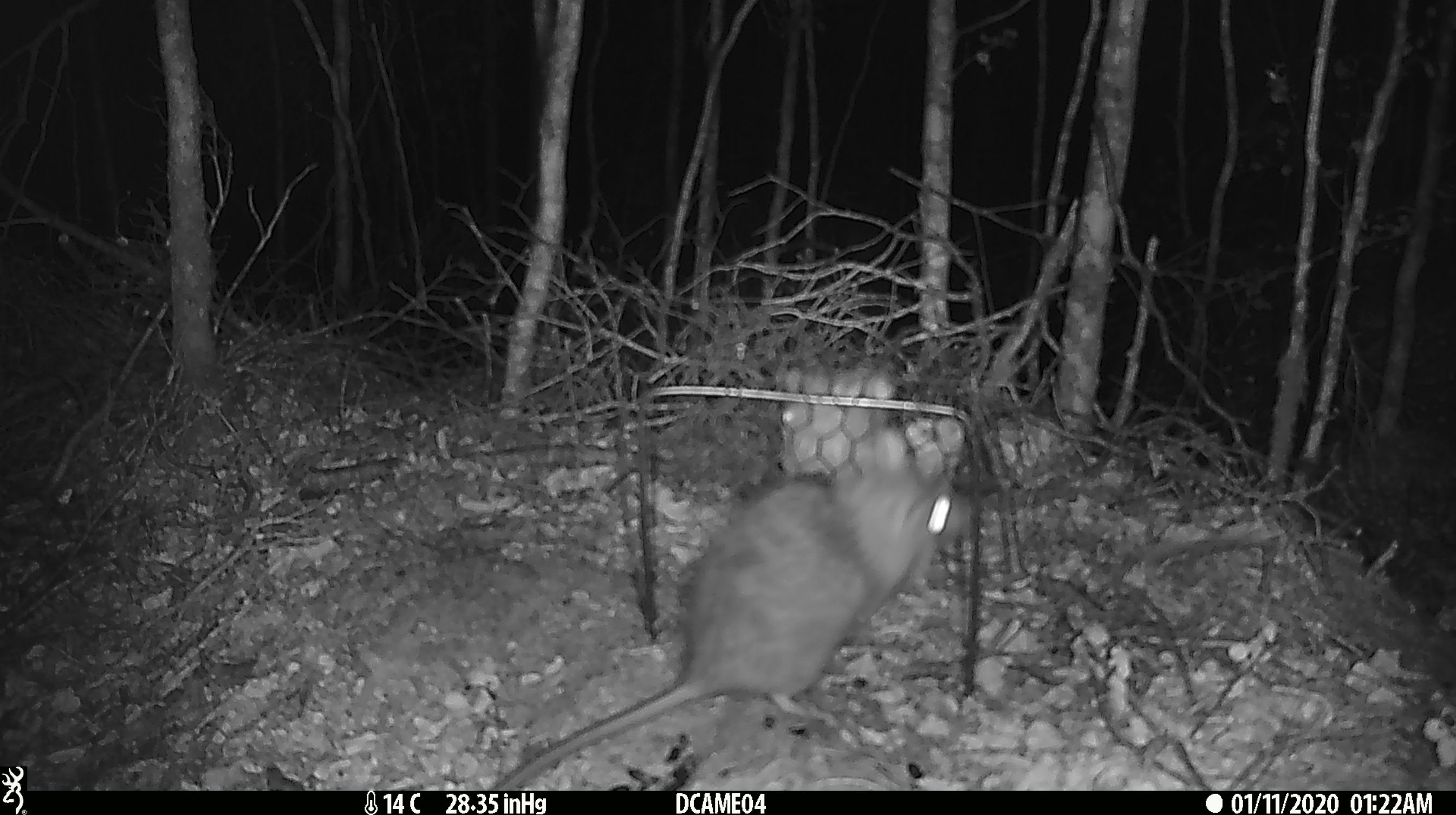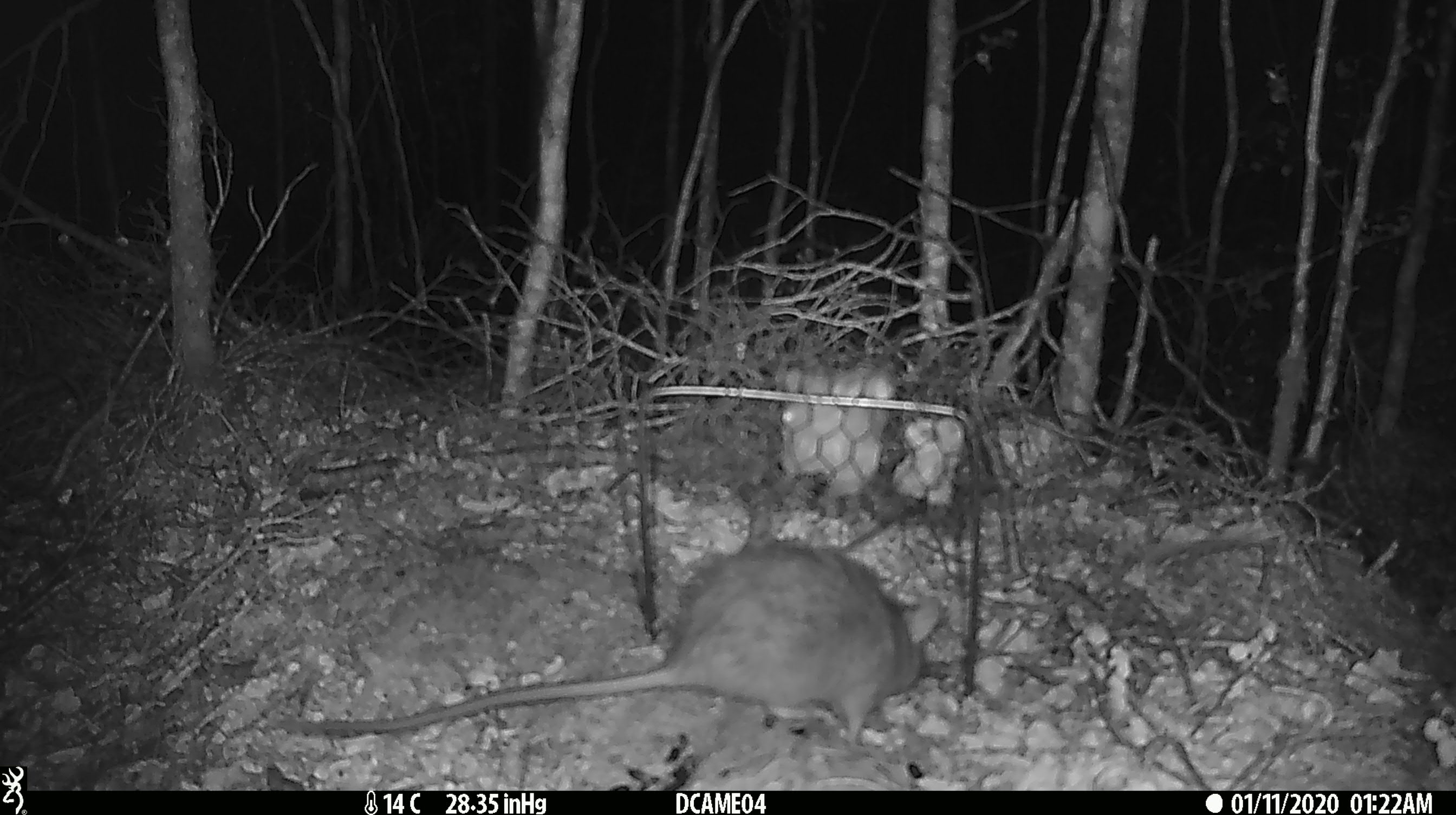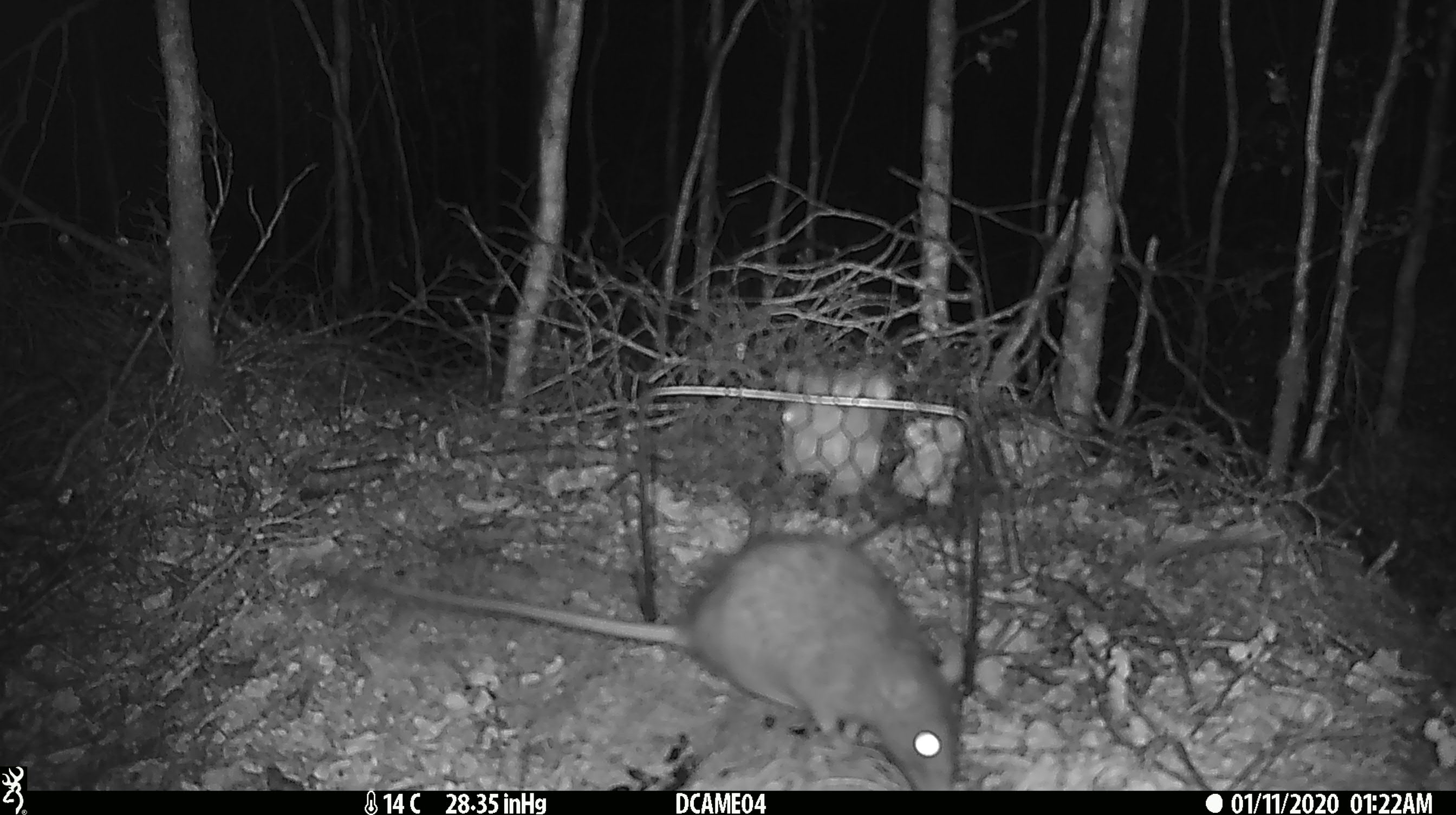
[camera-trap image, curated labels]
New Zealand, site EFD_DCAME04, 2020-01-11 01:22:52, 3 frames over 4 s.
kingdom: Animalia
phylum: Chordata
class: Mammalia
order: Rodentia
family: Muridae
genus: Rattus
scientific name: Rattus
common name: rat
Rat (Rattus).